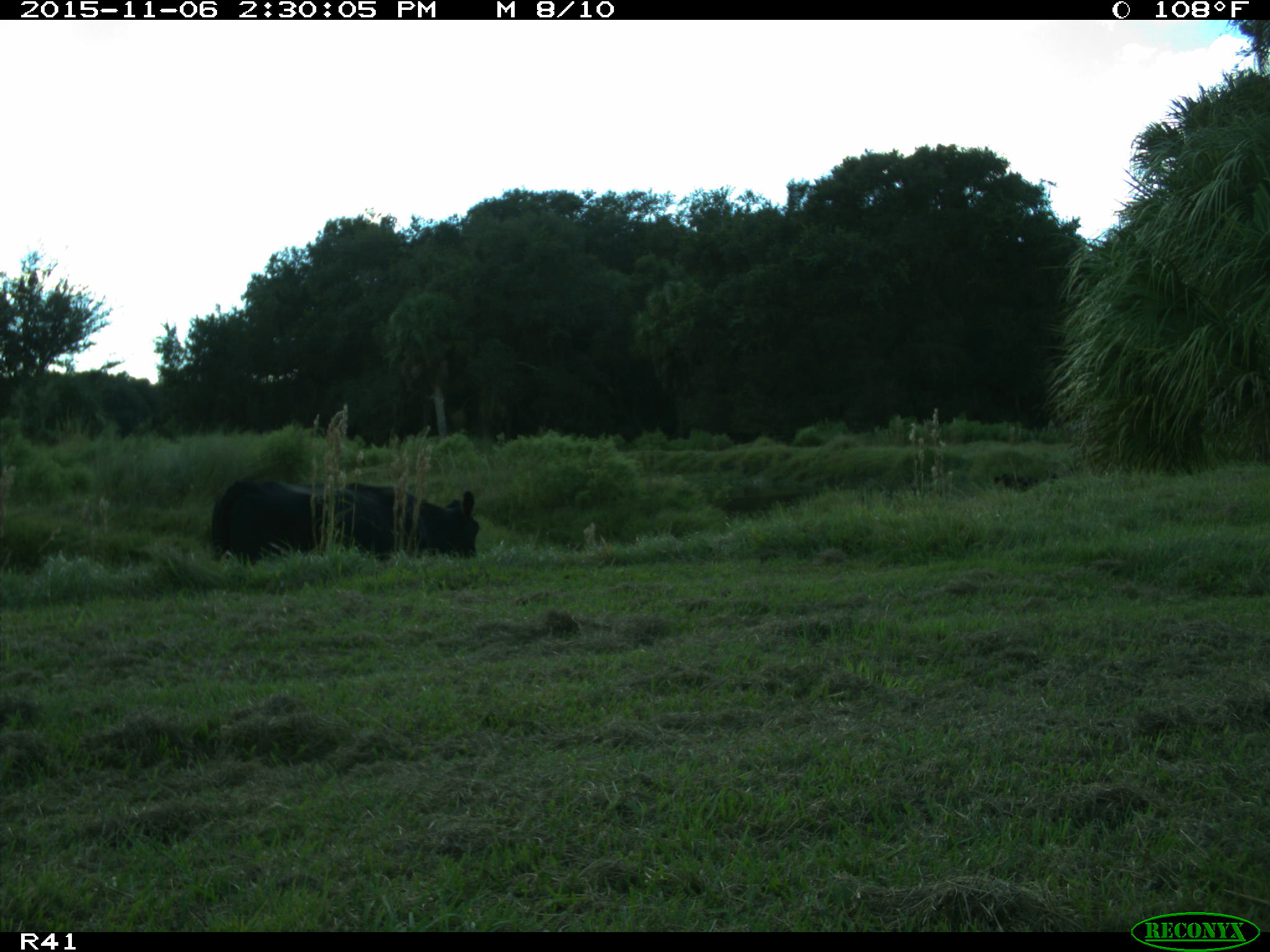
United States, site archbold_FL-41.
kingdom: Animalia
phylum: Chordata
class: Mammalia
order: Artiodactyla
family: Bovidae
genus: Bos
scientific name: Bos taurus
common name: domestic cow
Bos taurus (domestic cow).